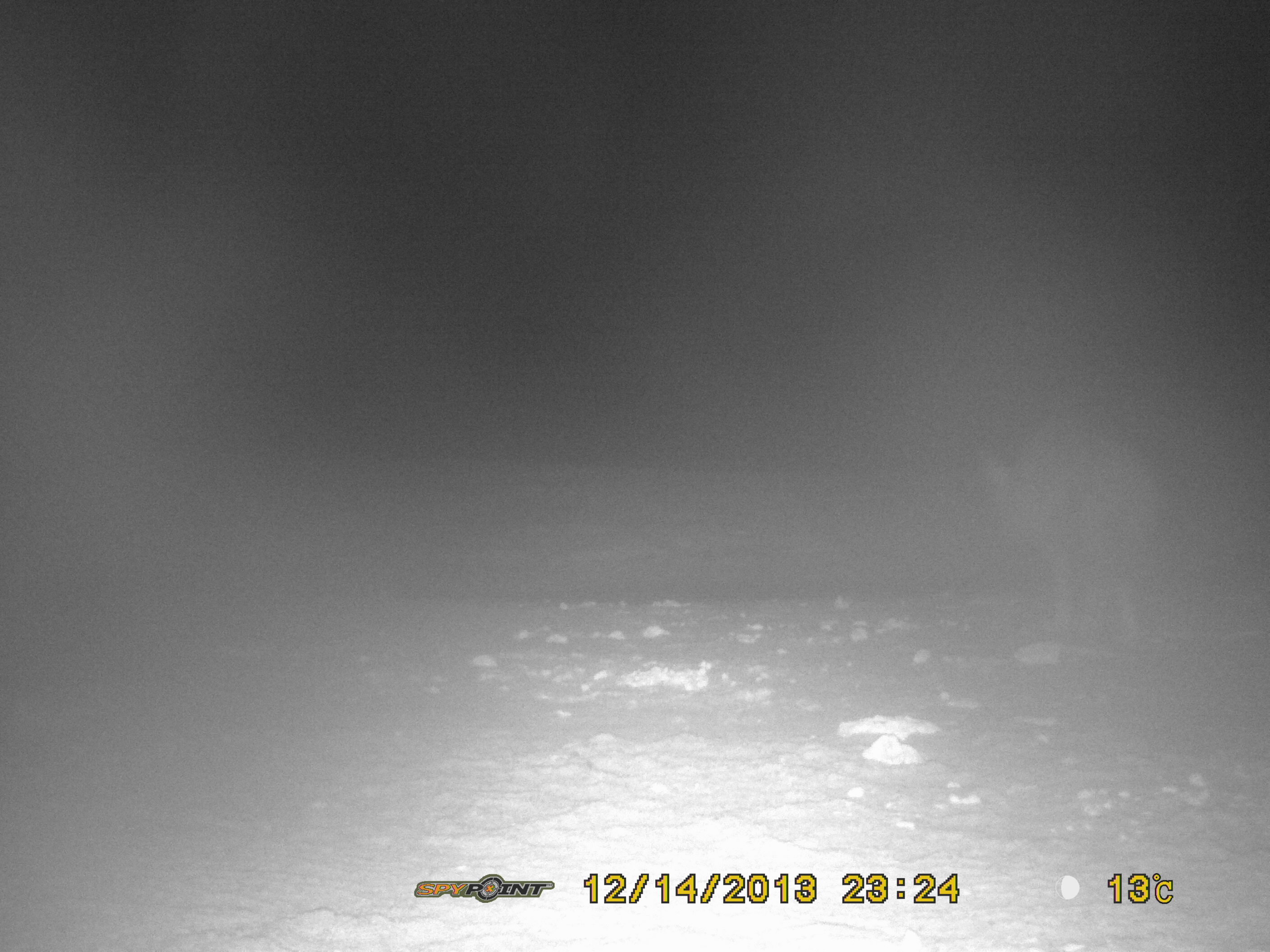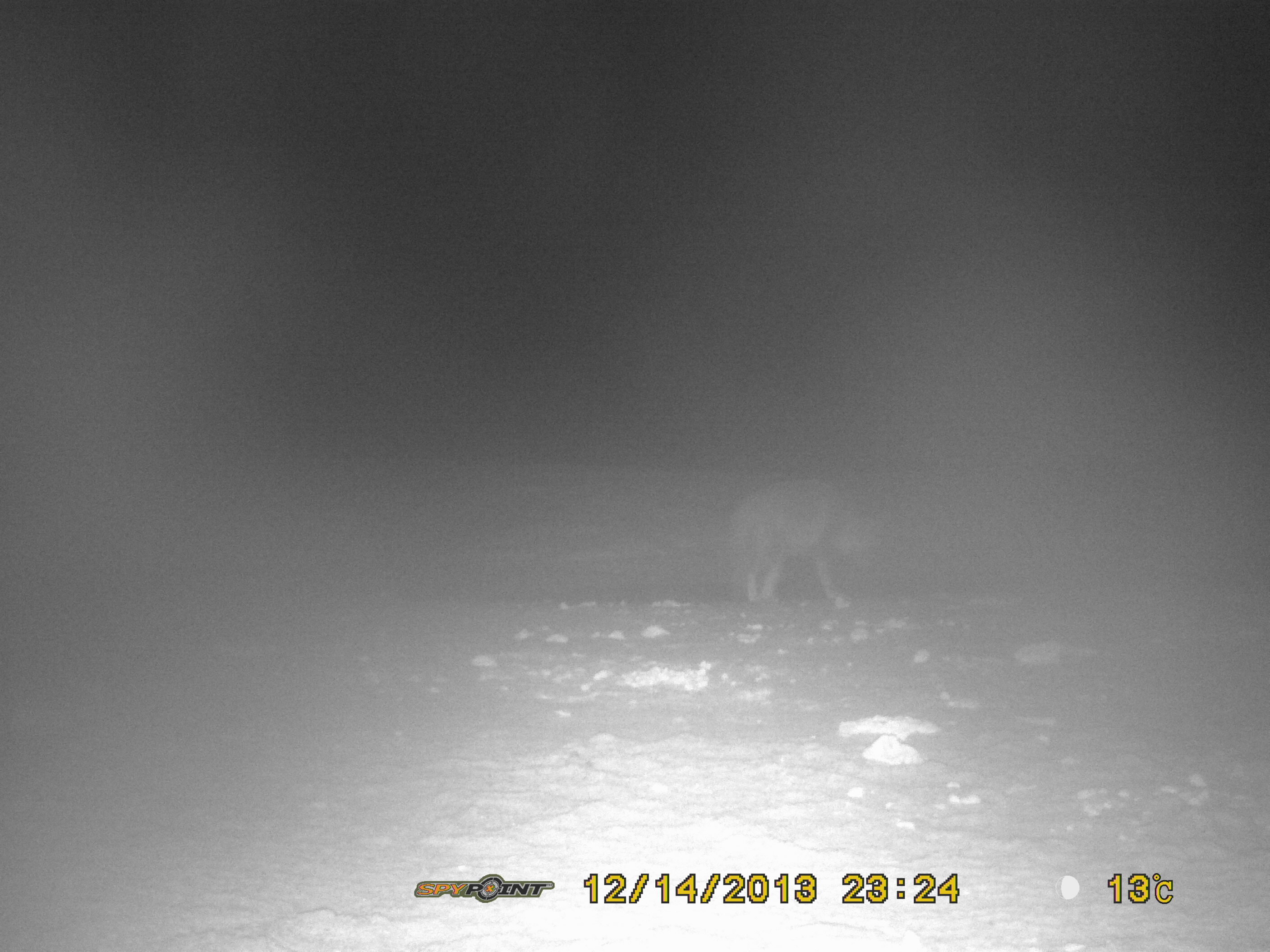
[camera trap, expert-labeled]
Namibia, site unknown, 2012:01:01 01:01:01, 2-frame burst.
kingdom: Animalia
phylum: Chordata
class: Mammalia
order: Carnivora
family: Hyaenidae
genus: Parahyaena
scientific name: Parahyaena brunnea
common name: brown hyena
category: hyaena brunnea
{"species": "hyaena brunnea (brown hyena) (Parahyaena brunnea)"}